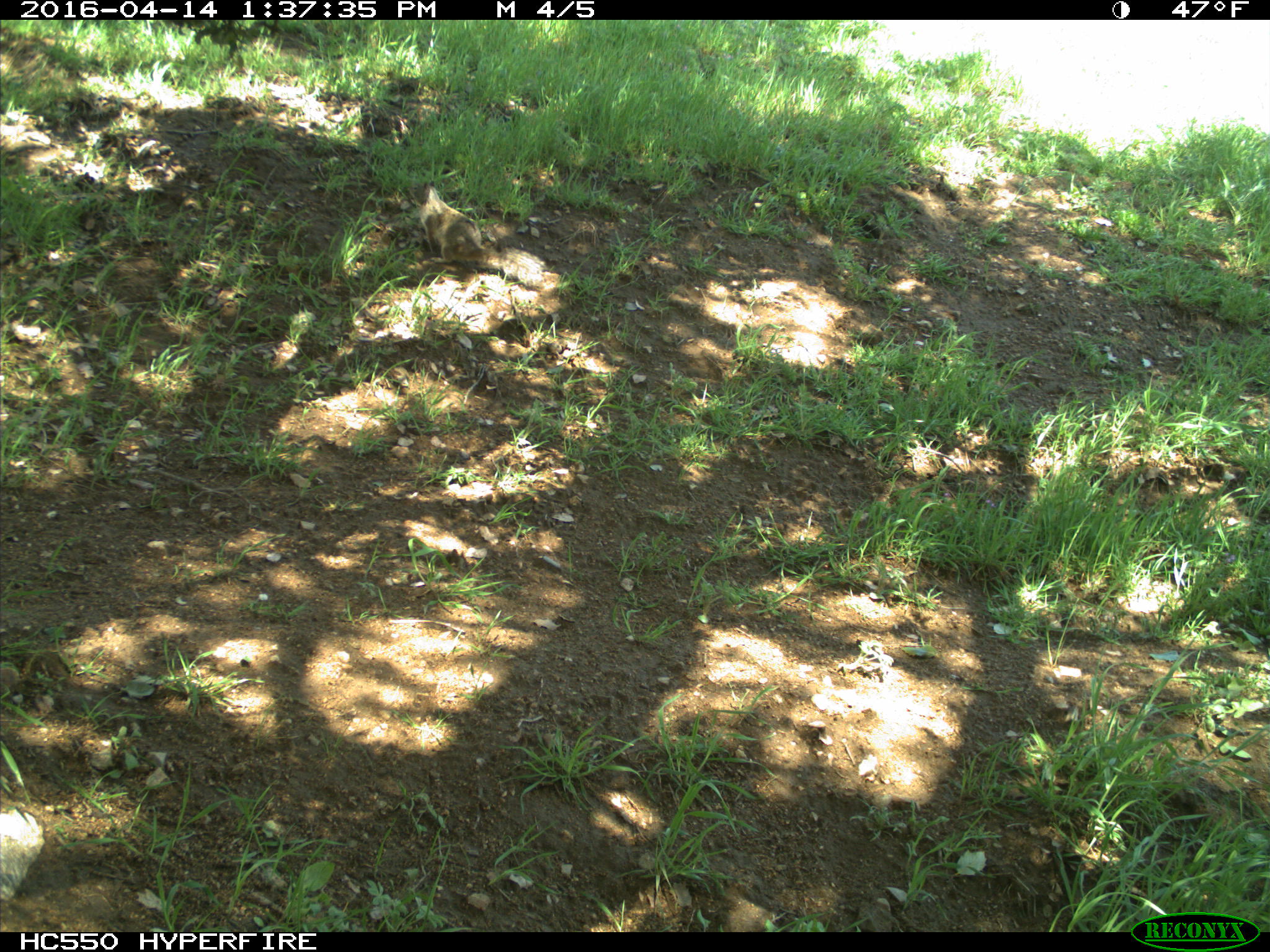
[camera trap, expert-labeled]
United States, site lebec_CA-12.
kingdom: Animalia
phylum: Chordata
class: Mammalia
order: Rodentia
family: Sciuridae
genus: Otospermophilus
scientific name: Otospermophilus beecheyi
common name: california ground squirrel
Otospermophilus beecheyi (california ground squirrel).